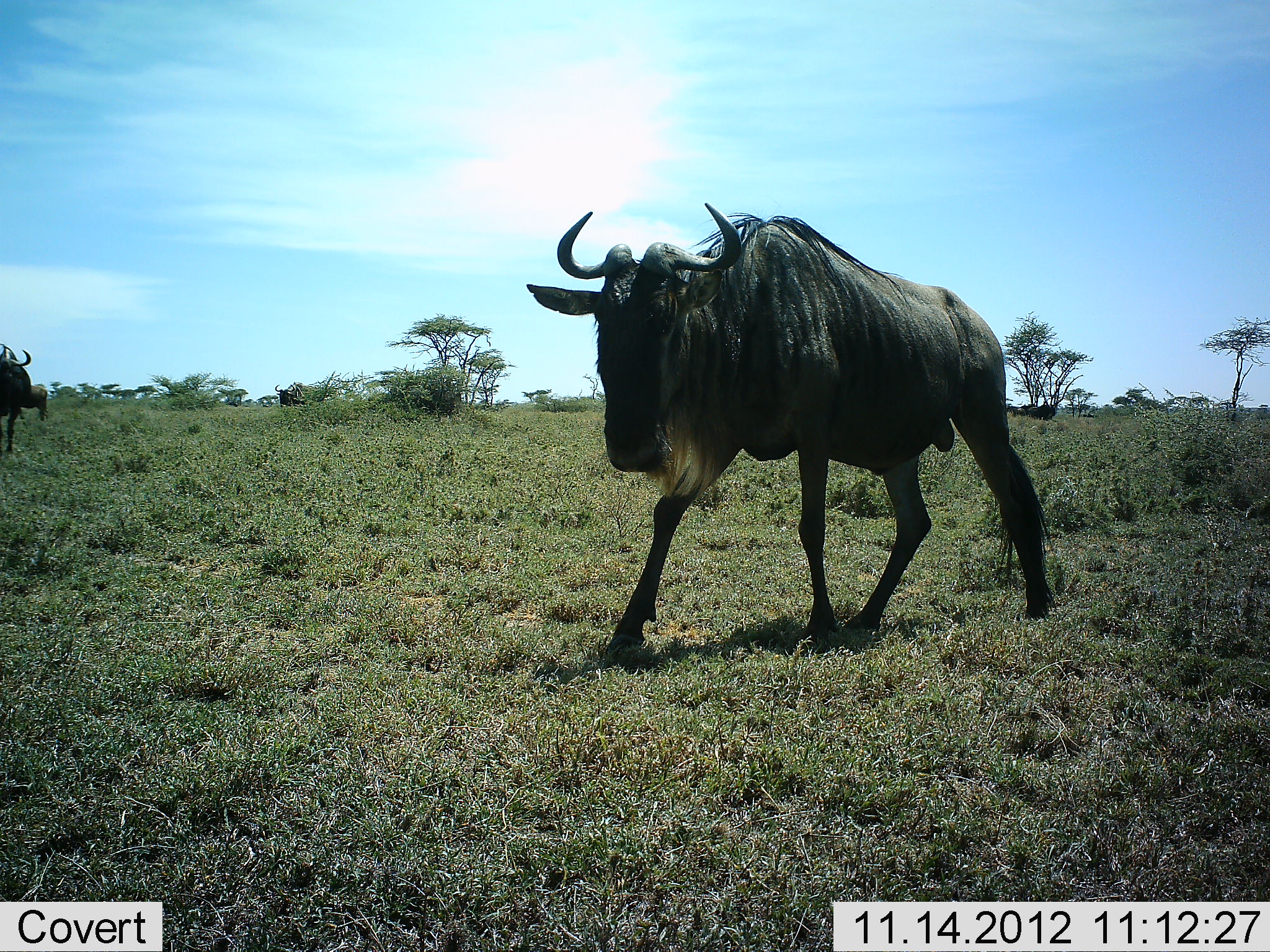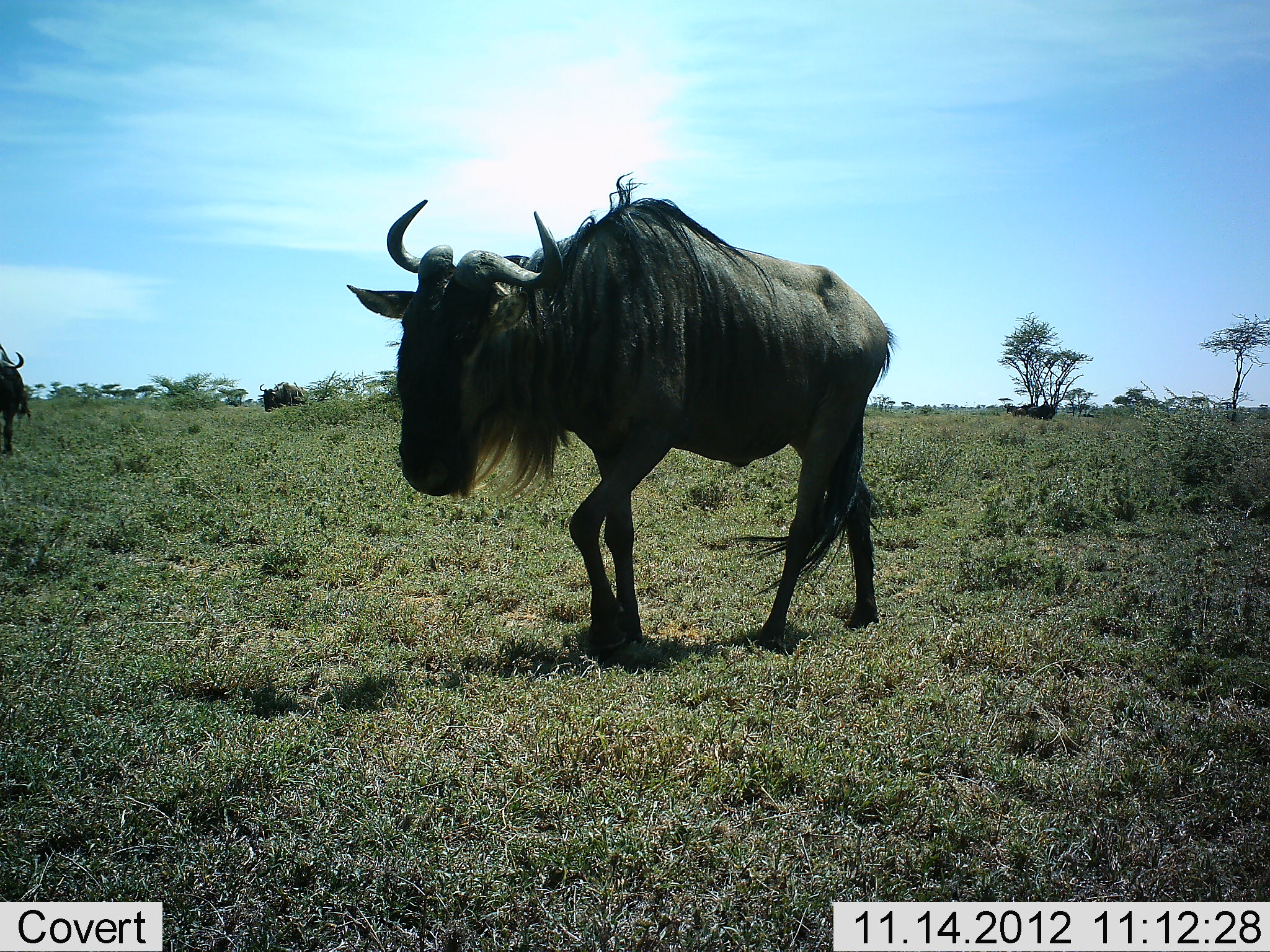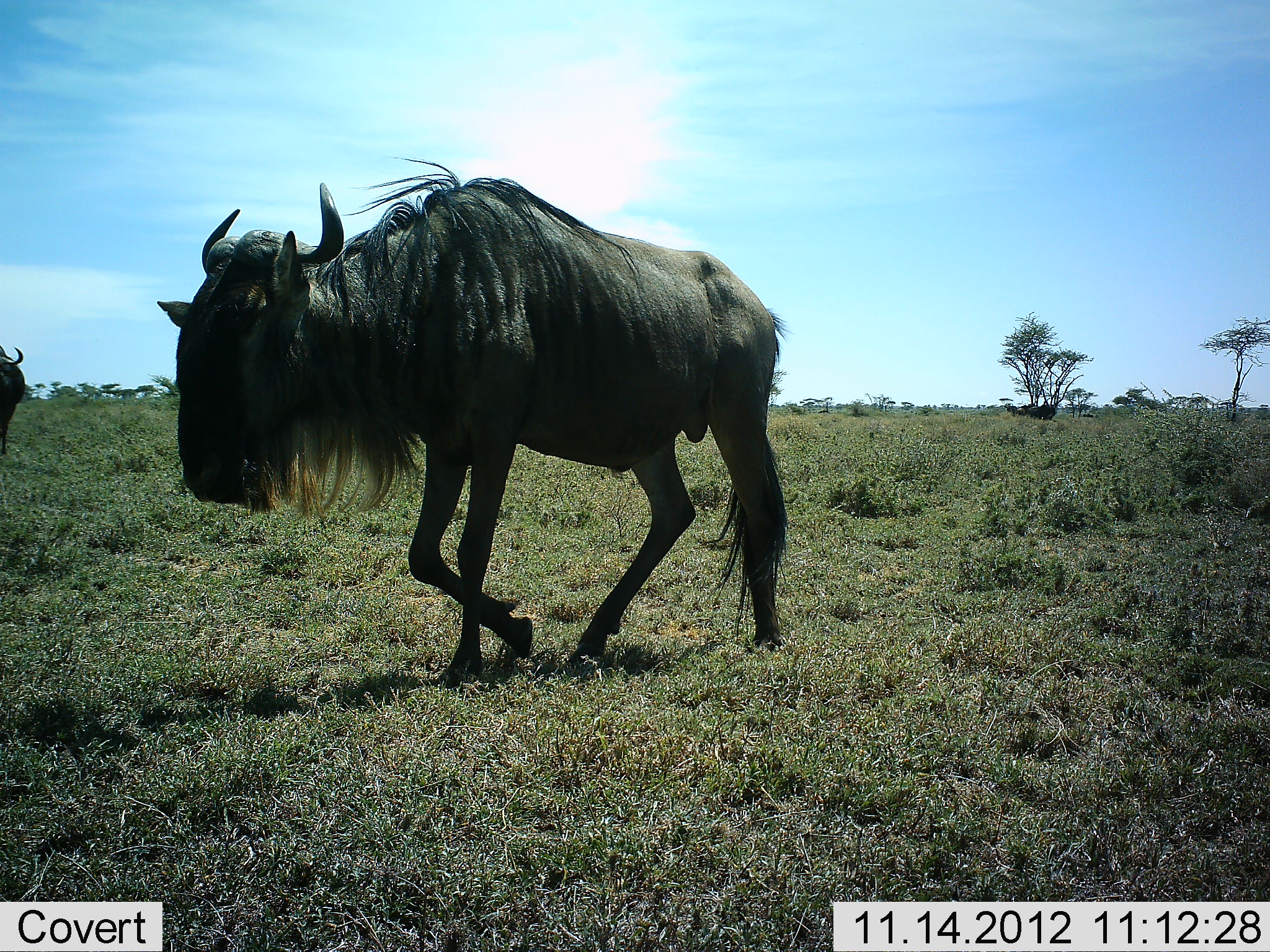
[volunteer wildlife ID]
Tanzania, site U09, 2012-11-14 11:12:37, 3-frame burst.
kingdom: Animalia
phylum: Chordata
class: Mammalia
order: Artiodactyla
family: Bovidae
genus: Connochaetes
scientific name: Connochaetes taurinus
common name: blue wildebeest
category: wildebeest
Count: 3.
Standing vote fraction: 20%.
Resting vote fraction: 10%.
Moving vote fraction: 100%.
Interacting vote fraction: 0%.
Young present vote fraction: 0%.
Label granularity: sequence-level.